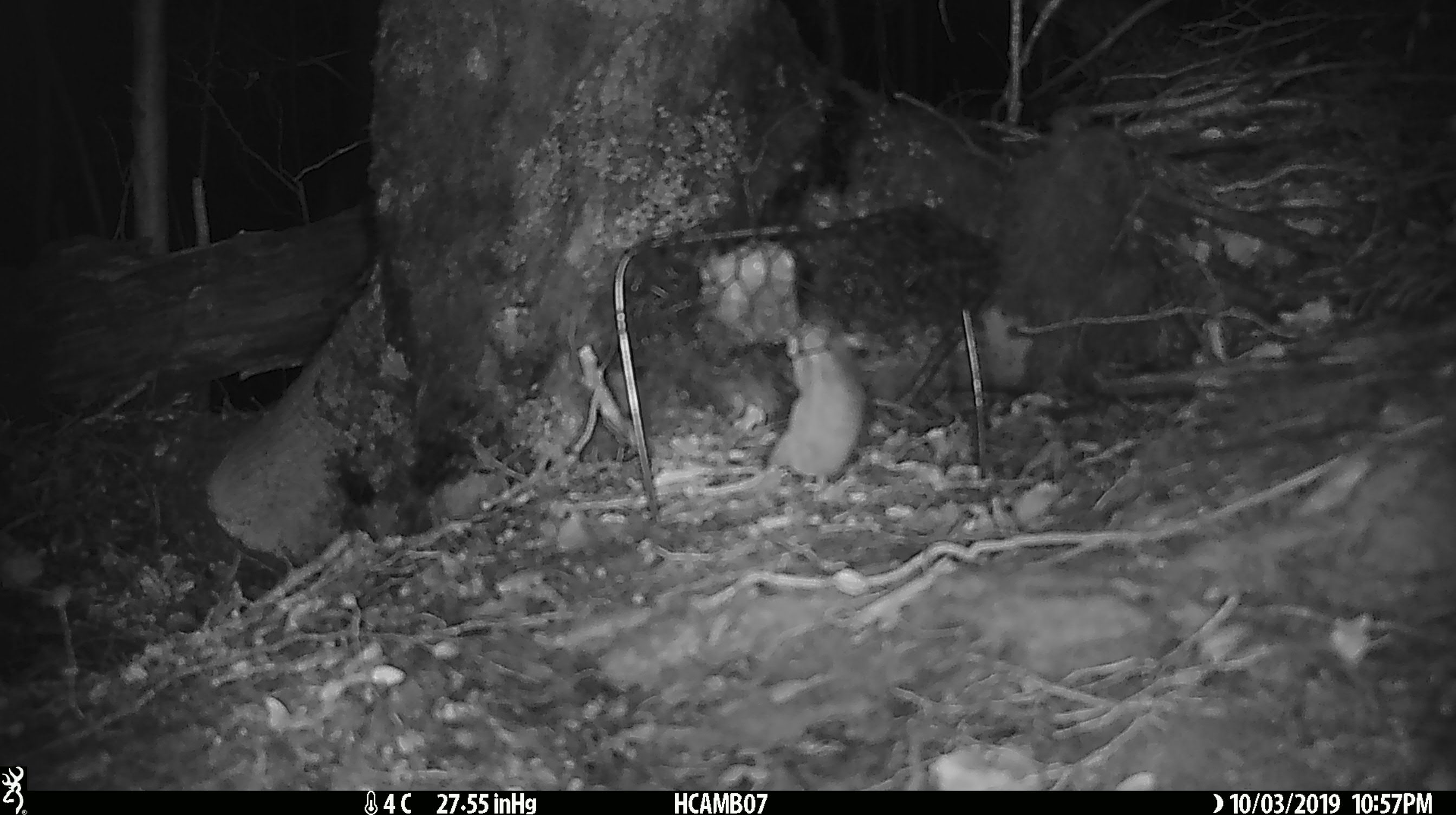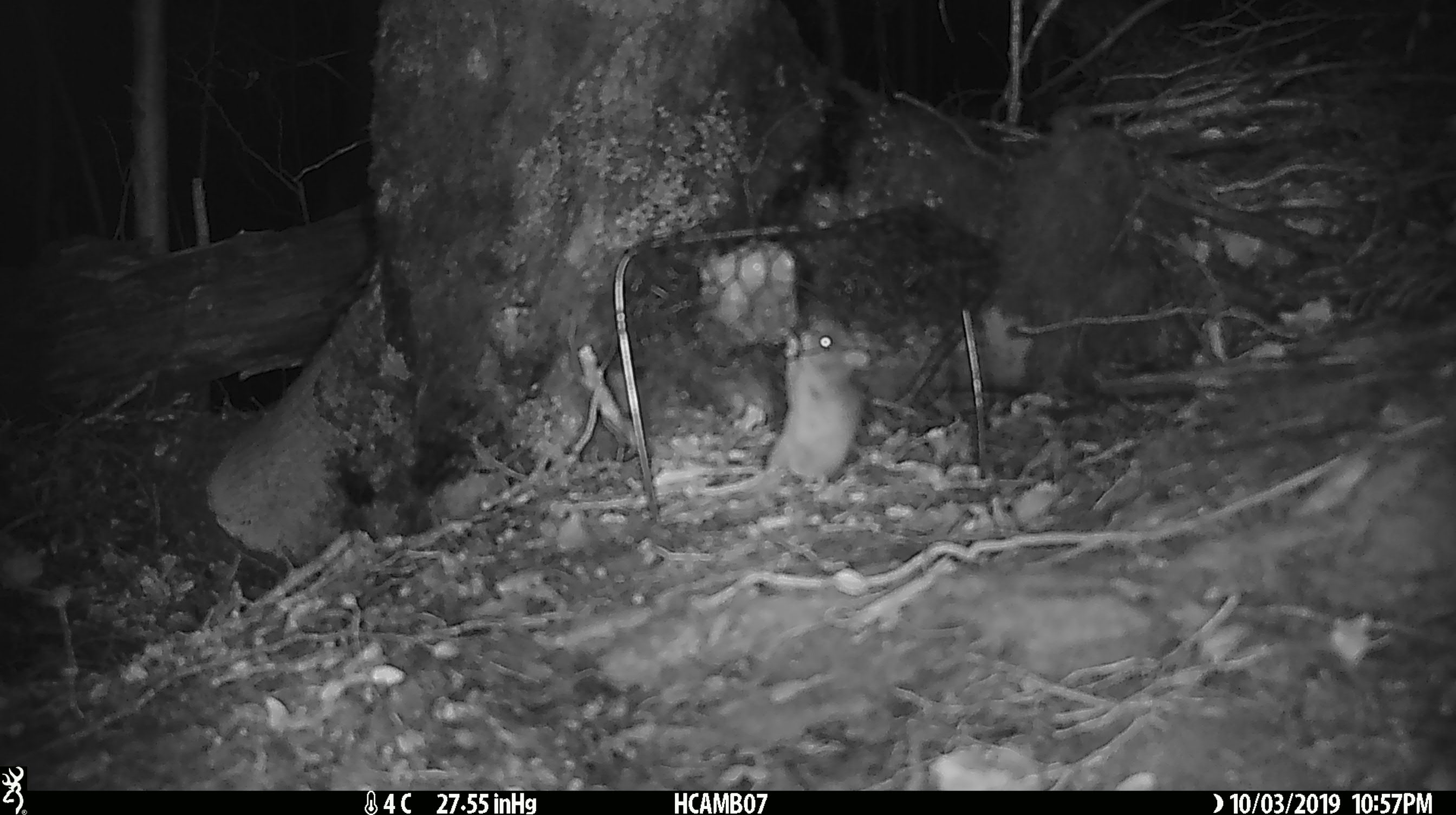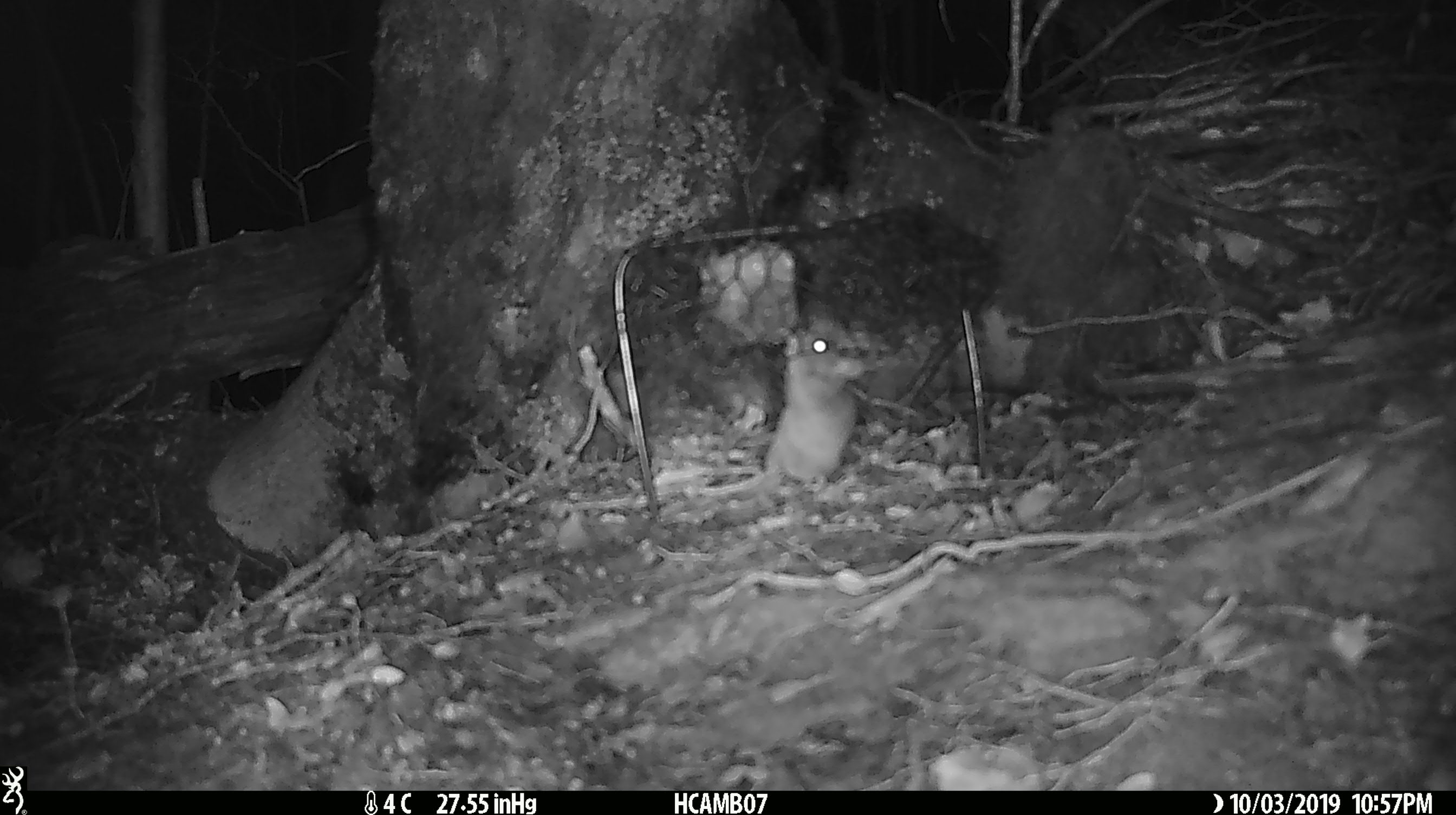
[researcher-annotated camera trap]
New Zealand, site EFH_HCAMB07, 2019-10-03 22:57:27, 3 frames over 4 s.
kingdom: Animalia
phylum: Chordata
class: Mammalia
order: Rodentia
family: Muridae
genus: Mus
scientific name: Mus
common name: mouse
Mouse (Mus).